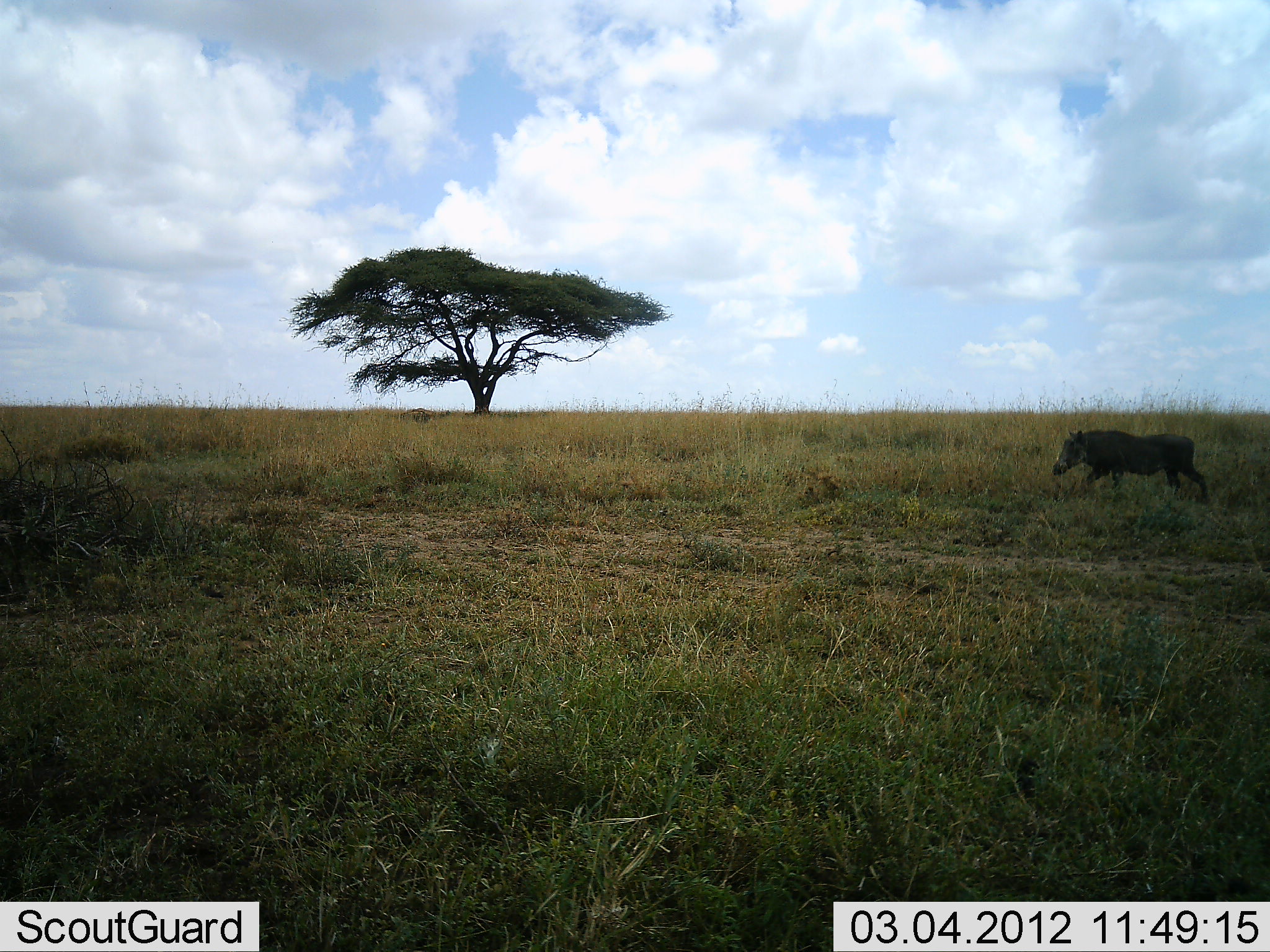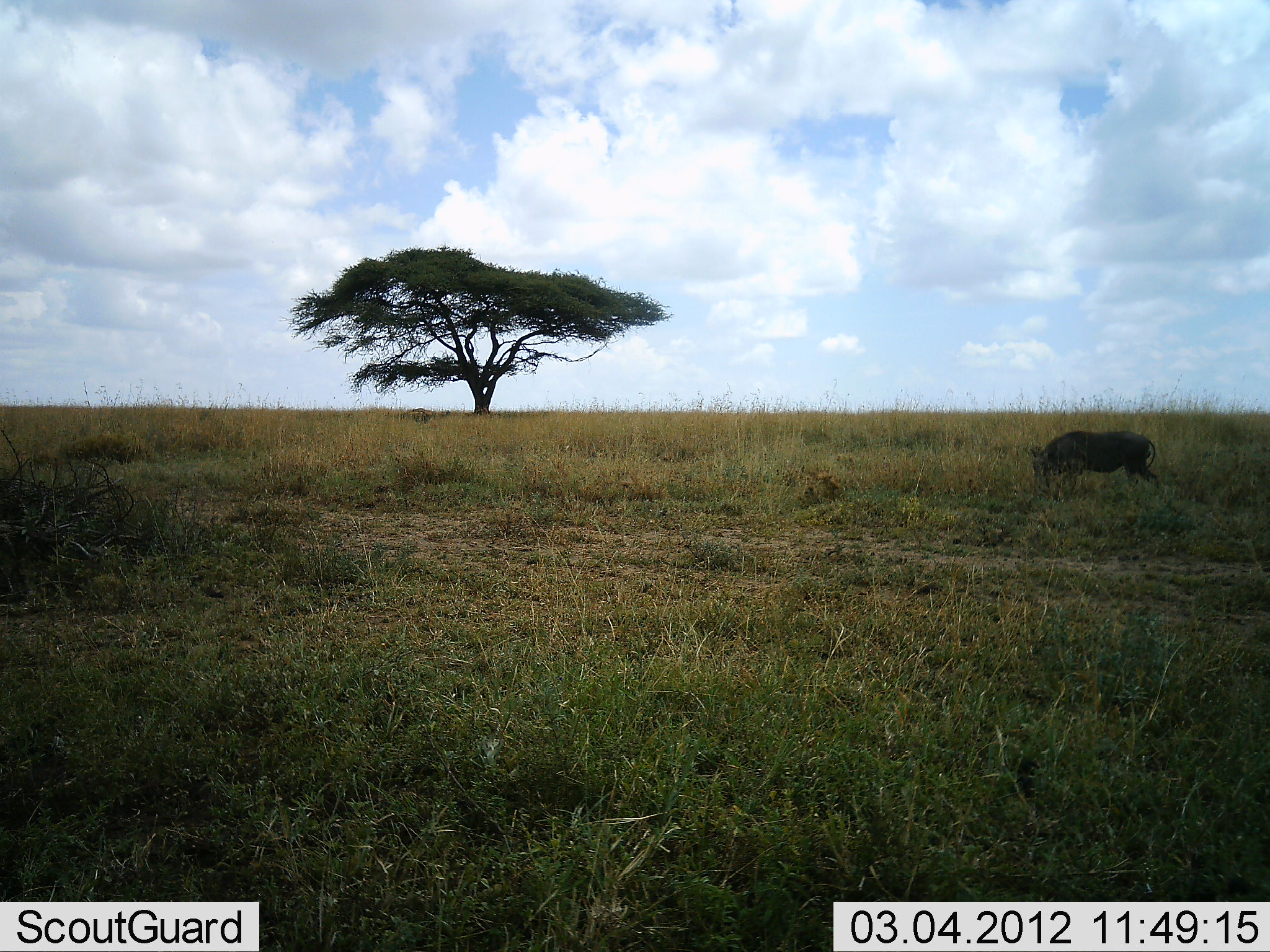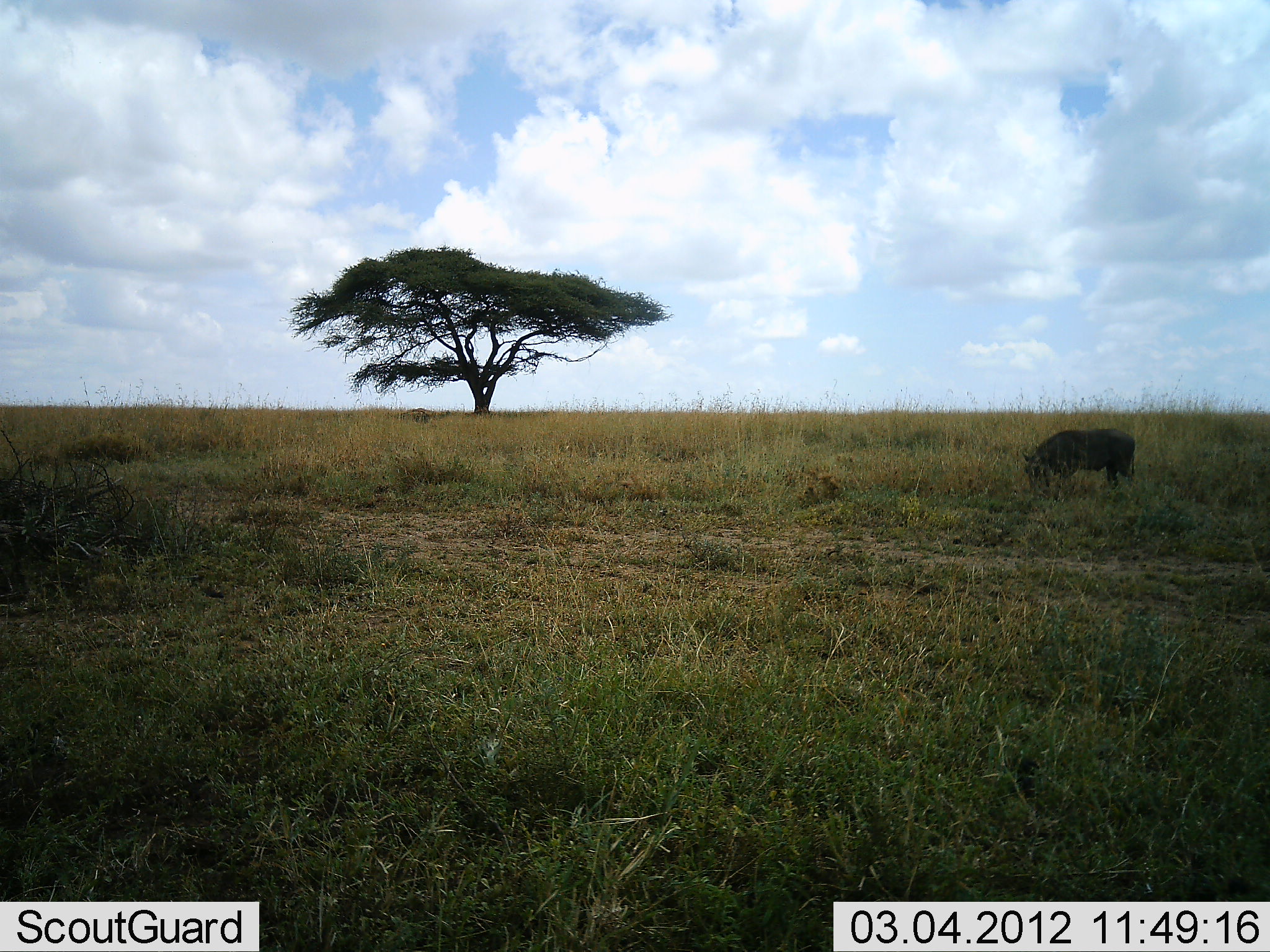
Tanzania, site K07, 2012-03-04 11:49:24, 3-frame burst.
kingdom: Animalia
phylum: Chordata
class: Mammalia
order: Artiodactyla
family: Suidae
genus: Phacochoerus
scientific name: Phacochoerus africanus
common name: warthog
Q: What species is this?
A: Warthog (Phacochoerus africanus).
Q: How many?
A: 1.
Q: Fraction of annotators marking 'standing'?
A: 0%.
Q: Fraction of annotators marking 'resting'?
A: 0%.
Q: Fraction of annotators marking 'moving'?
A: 92%.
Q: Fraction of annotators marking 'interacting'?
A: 0%.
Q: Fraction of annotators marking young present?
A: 0%.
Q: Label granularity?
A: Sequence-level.